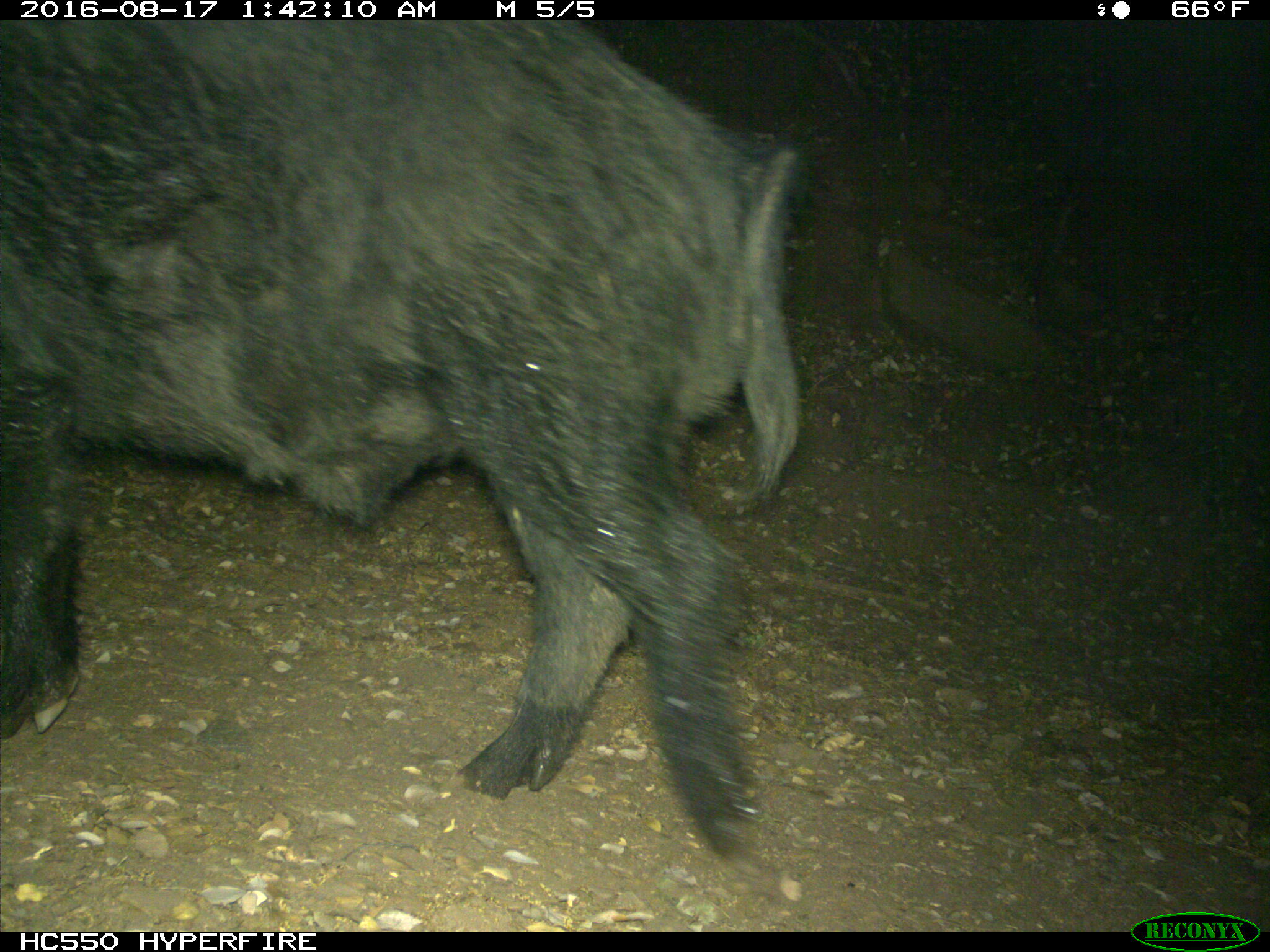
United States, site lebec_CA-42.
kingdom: Animalia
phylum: Chordata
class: Mammalia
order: Artiodactyla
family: Suidae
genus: Sus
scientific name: Sus scrofa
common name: wild boar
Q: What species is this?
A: Sus scrofa (wild boar).